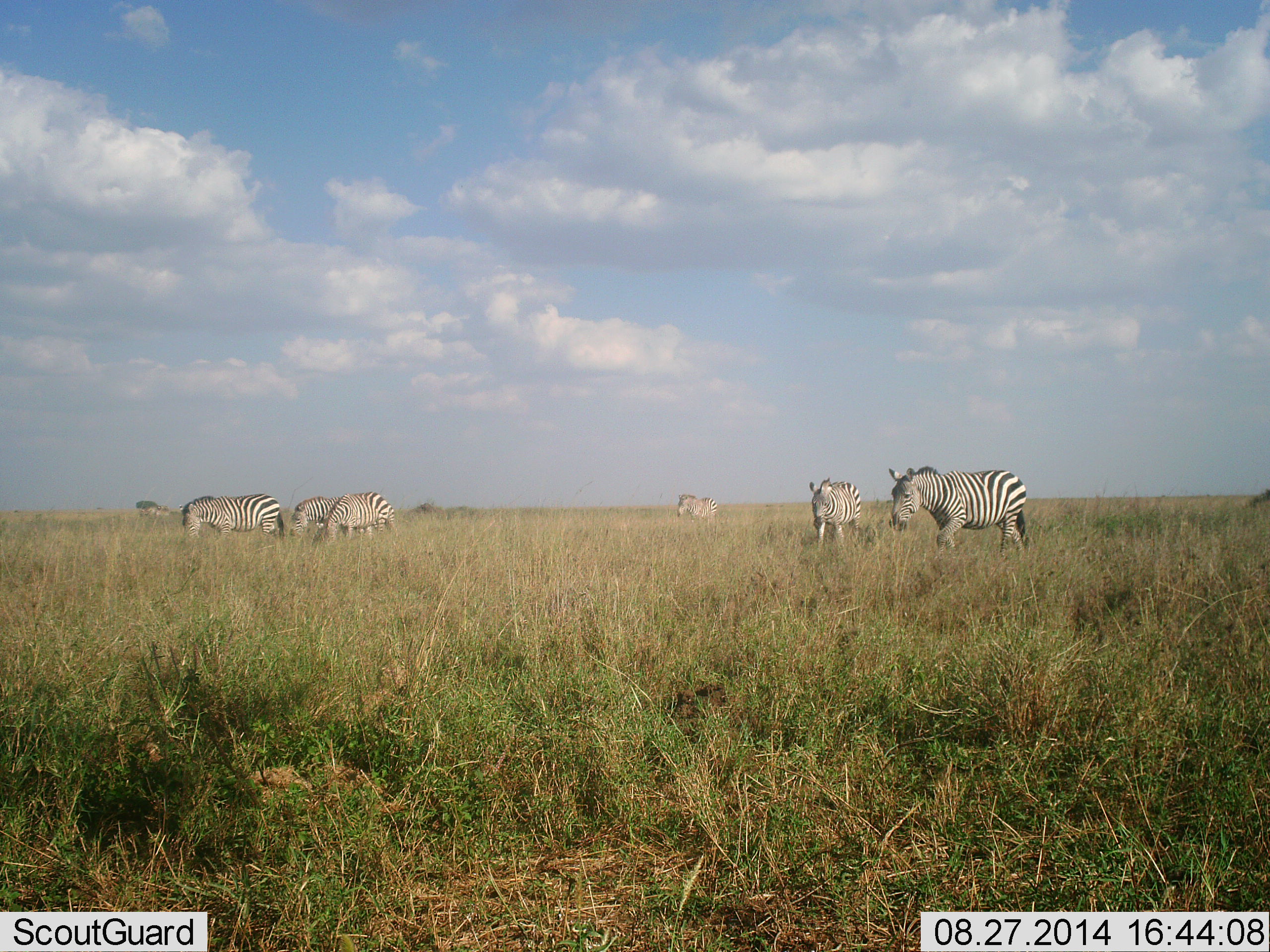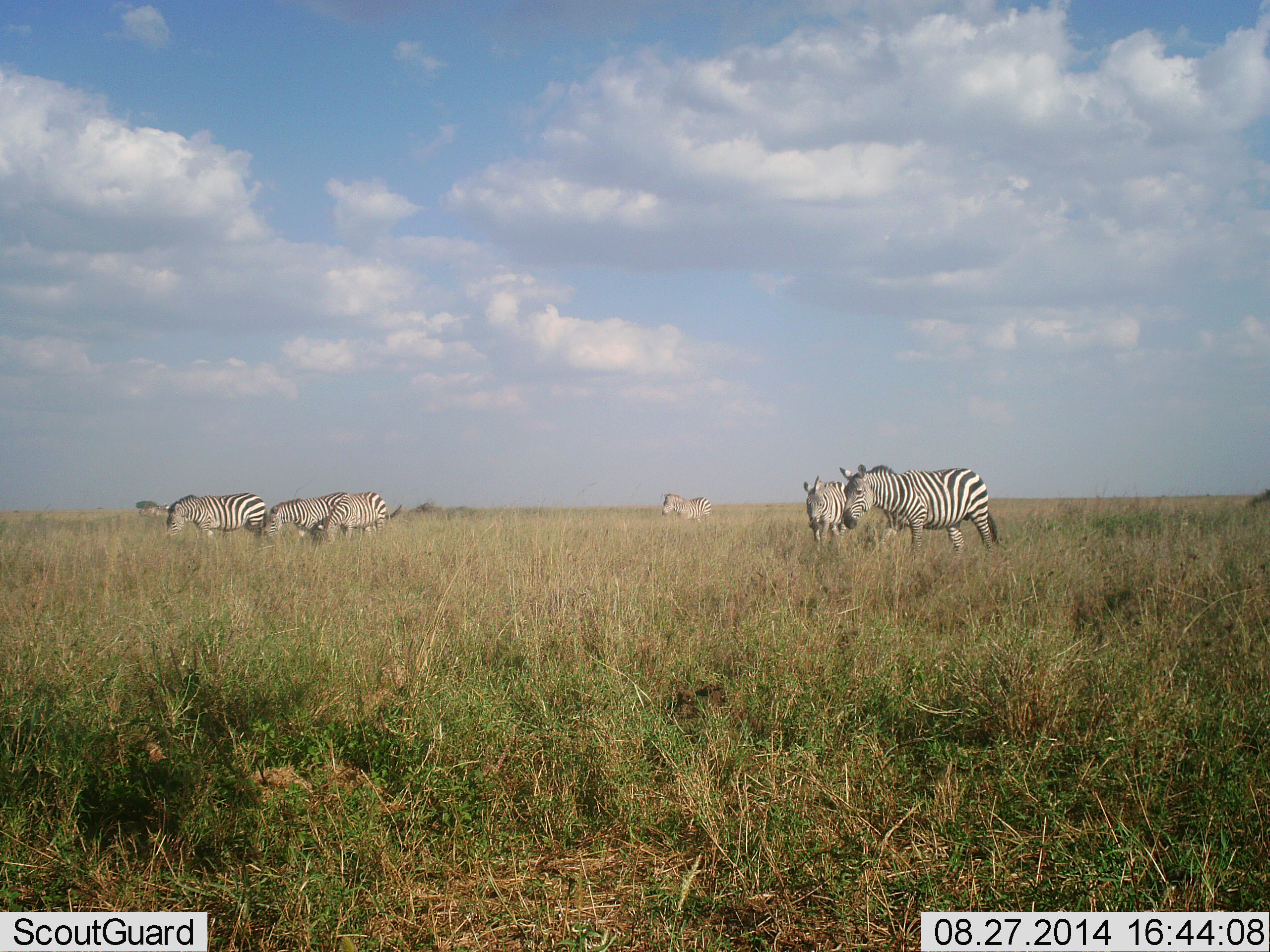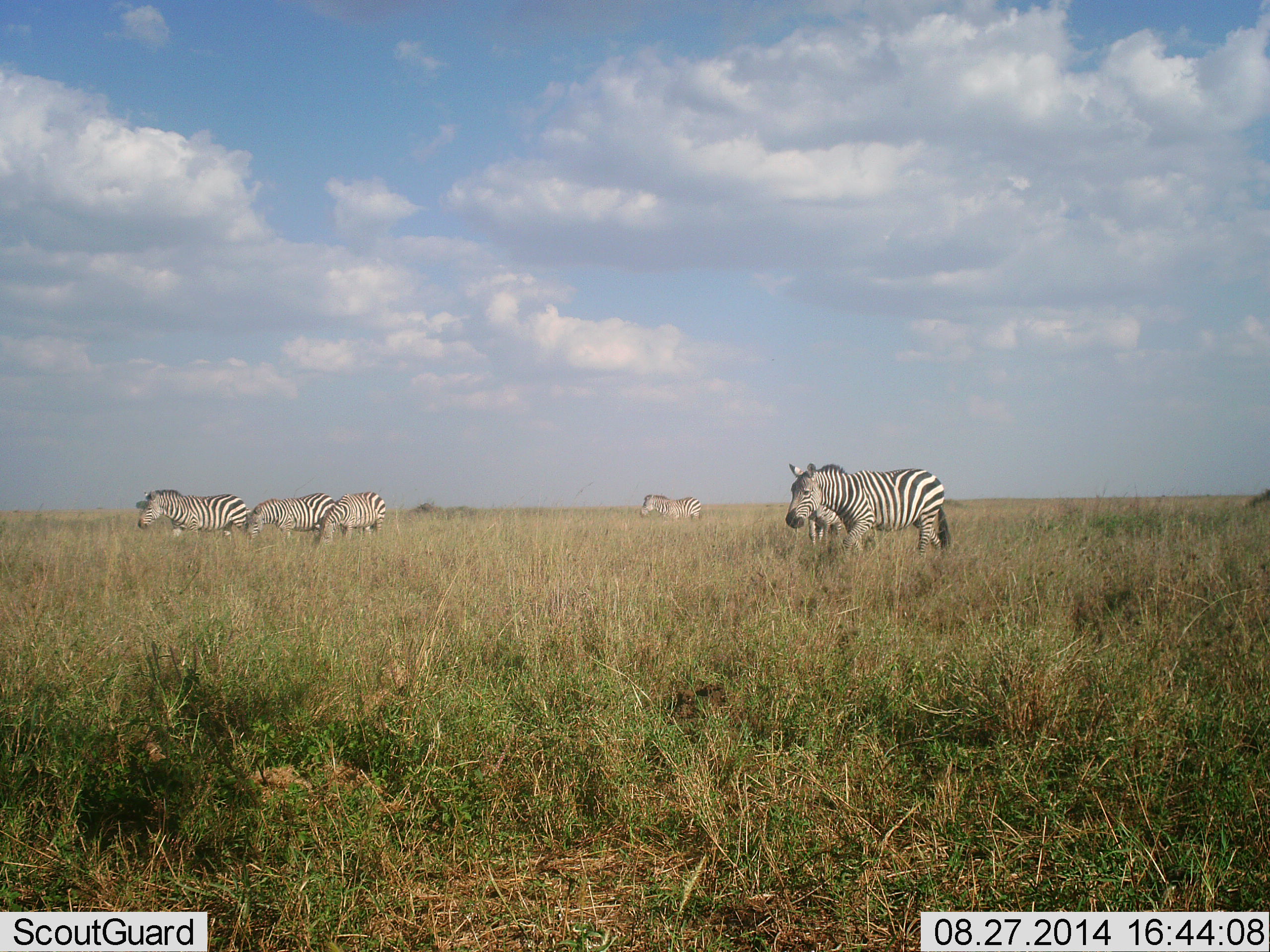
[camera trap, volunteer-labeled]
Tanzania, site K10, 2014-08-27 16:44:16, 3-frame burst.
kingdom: Animalia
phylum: Chordata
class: Mammalia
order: Perissodactyla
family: Equidae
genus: Equus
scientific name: Equus quagga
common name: plains zebra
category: zebra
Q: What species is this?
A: Zebra (plains zebra) (Equus quagga).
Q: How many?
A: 6.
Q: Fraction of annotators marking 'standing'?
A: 0%.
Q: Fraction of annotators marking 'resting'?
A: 0%.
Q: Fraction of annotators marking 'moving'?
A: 90%.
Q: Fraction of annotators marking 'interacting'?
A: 0%.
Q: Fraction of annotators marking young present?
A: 0%.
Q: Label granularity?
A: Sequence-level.